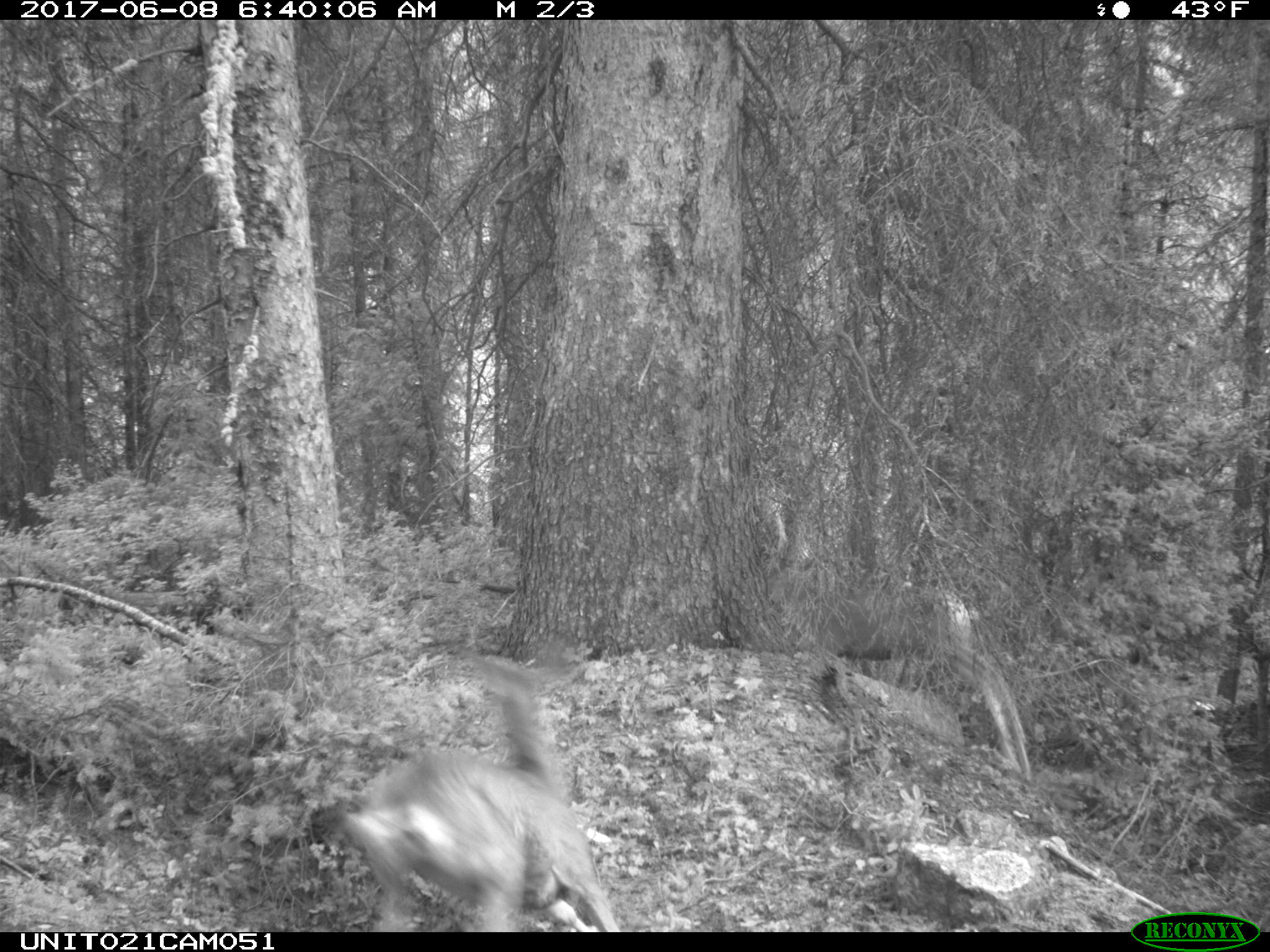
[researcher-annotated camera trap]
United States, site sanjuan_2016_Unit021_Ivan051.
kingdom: Animalia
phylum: Chordata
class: Mammalia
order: Artiodactyla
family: Cervidae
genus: Odocoileus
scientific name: Odocoileus hemionus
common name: mule deer